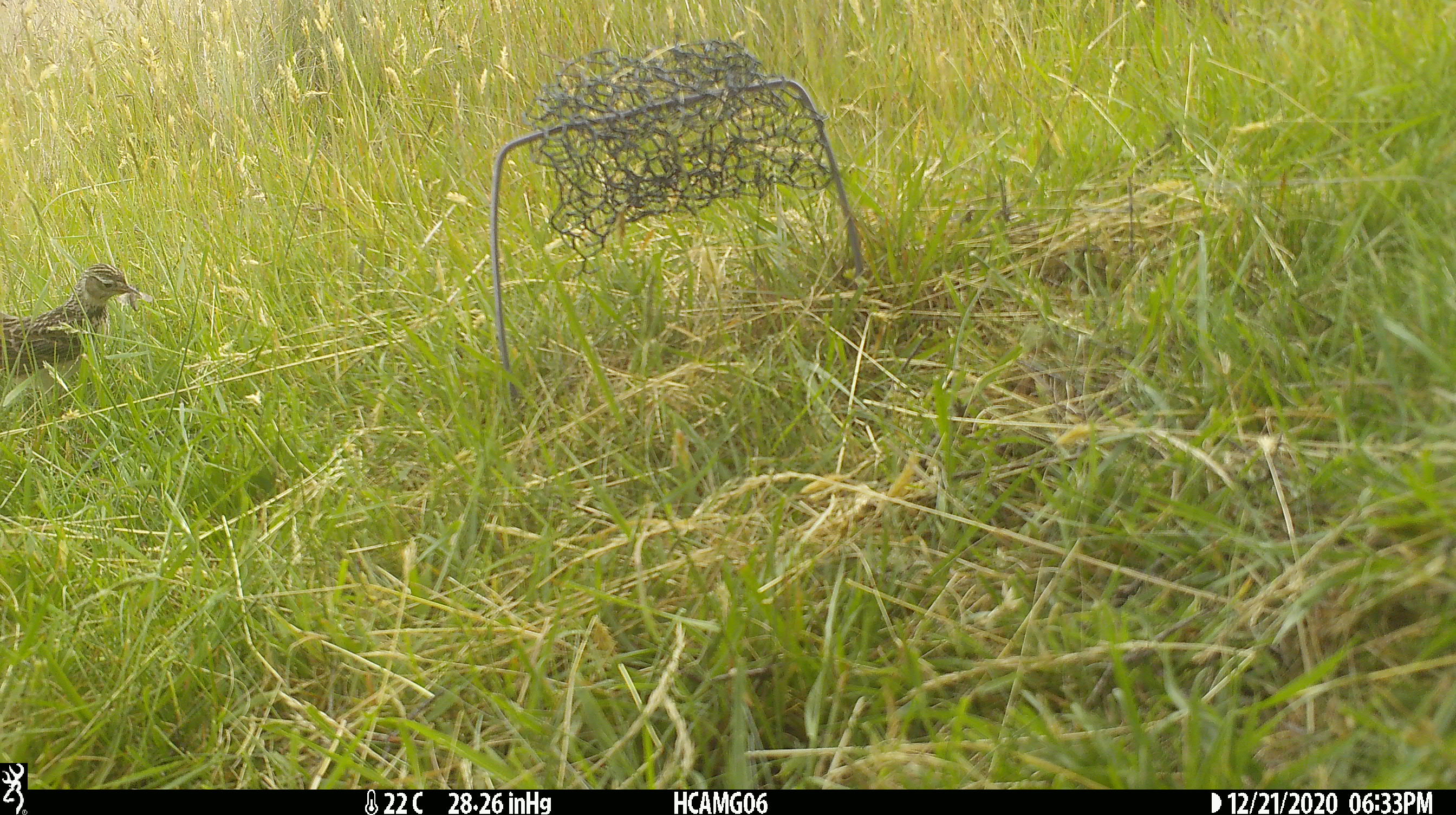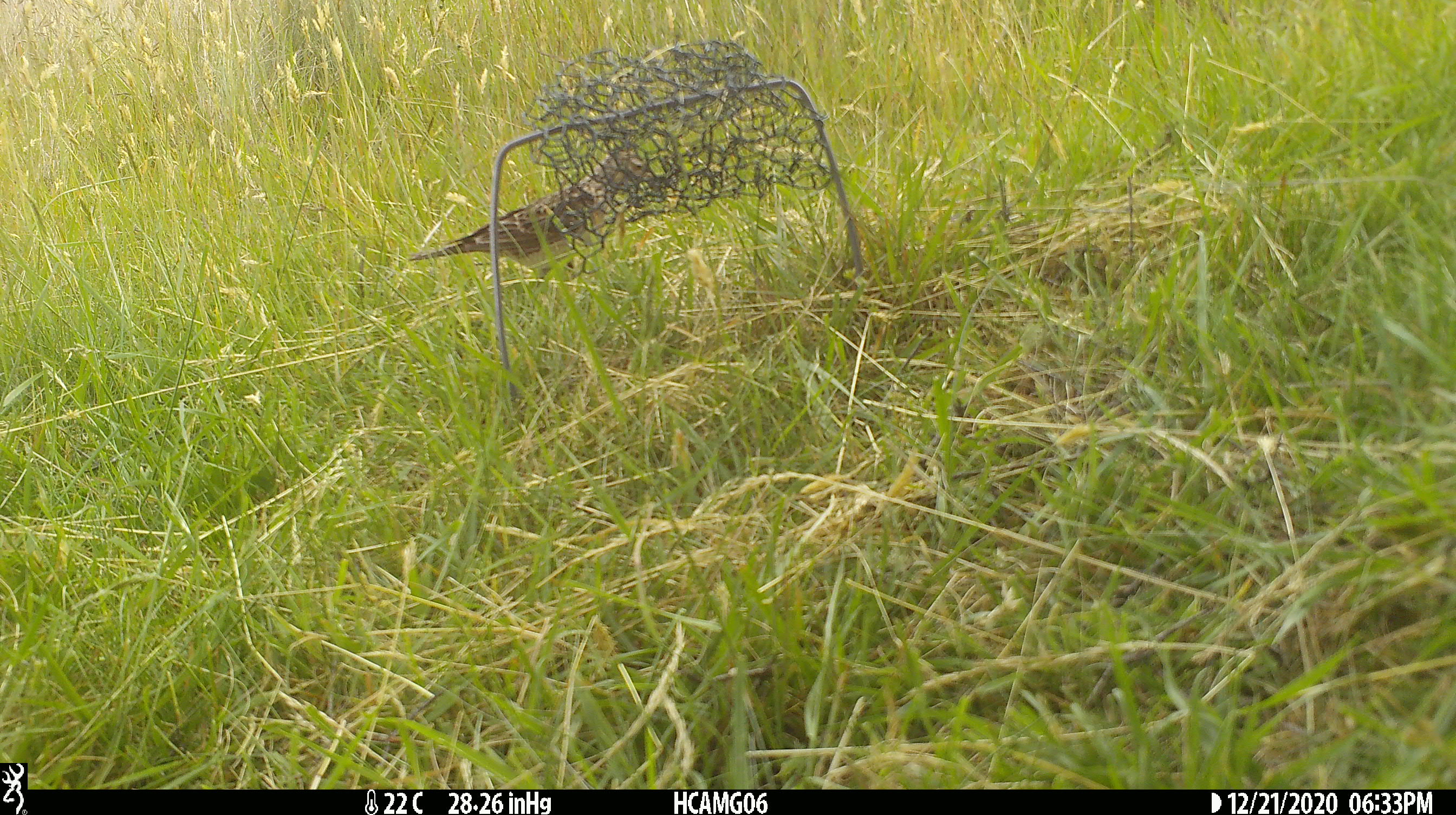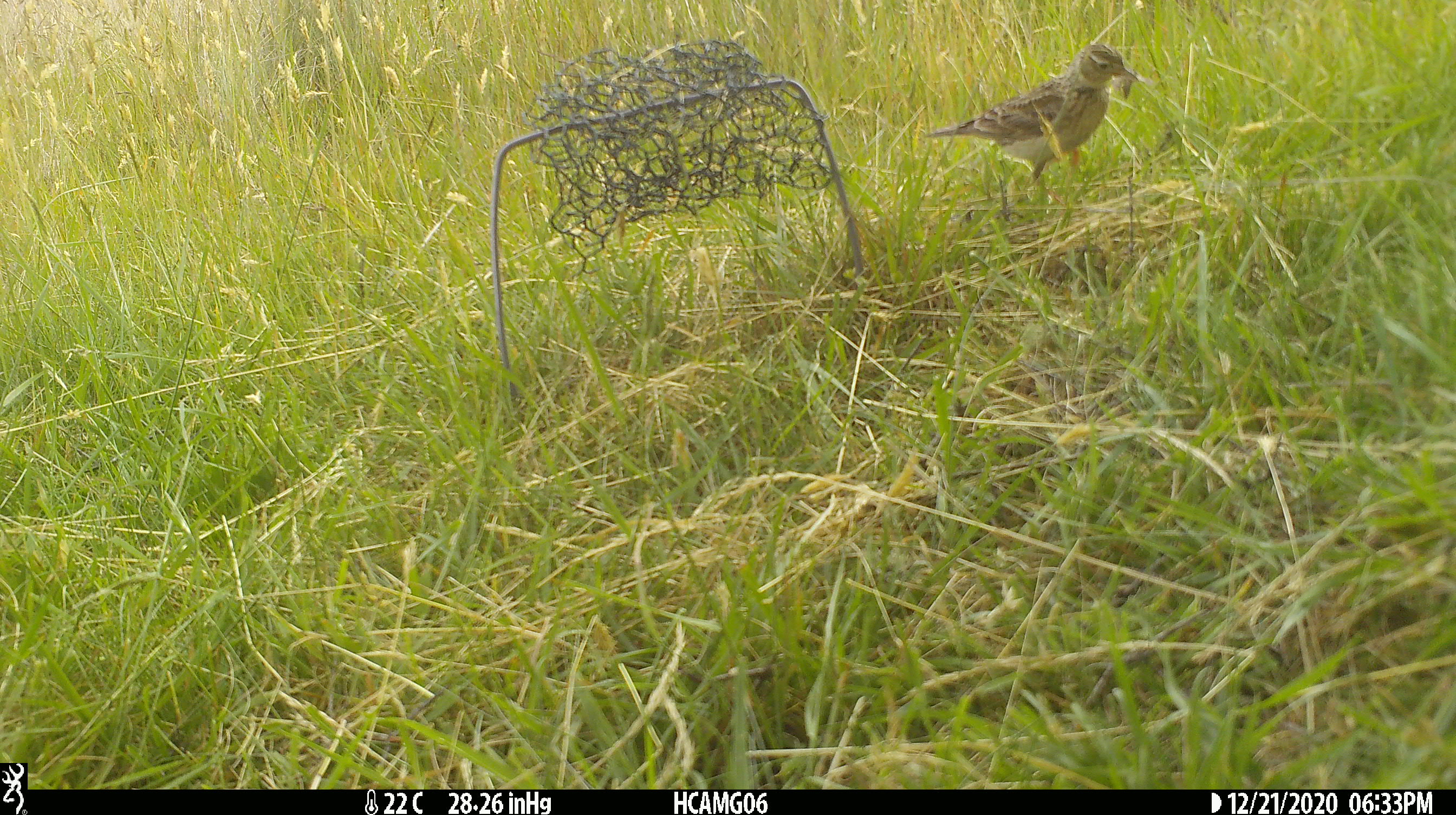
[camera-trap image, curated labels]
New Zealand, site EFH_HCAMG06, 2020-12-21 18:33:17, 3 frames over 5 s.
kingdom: Animalia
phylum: Chordata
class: Aves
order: Passeriformes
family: Motacillidae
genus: Anthus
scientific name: Anthus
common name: pipit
Pipit (Anthus).